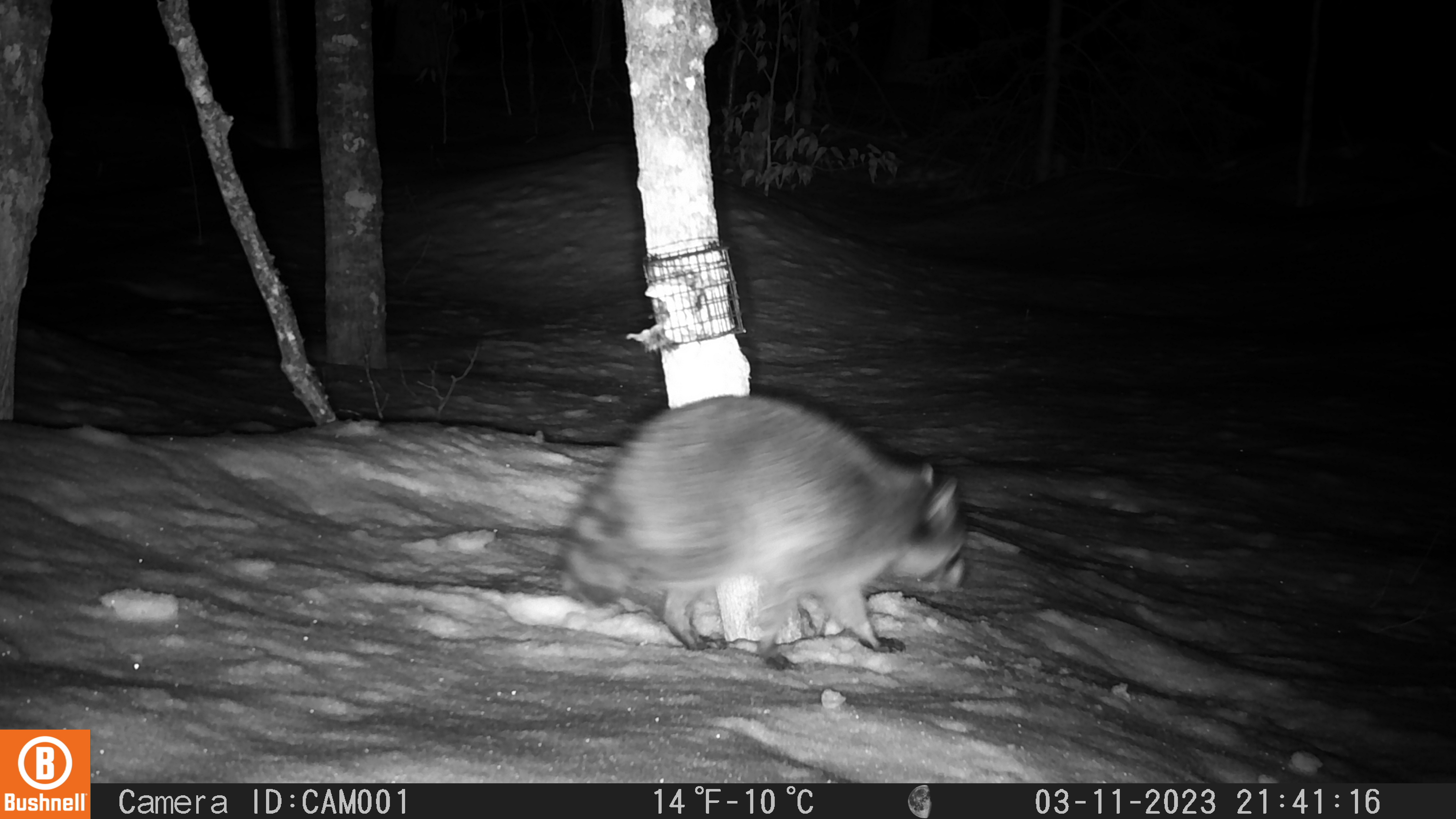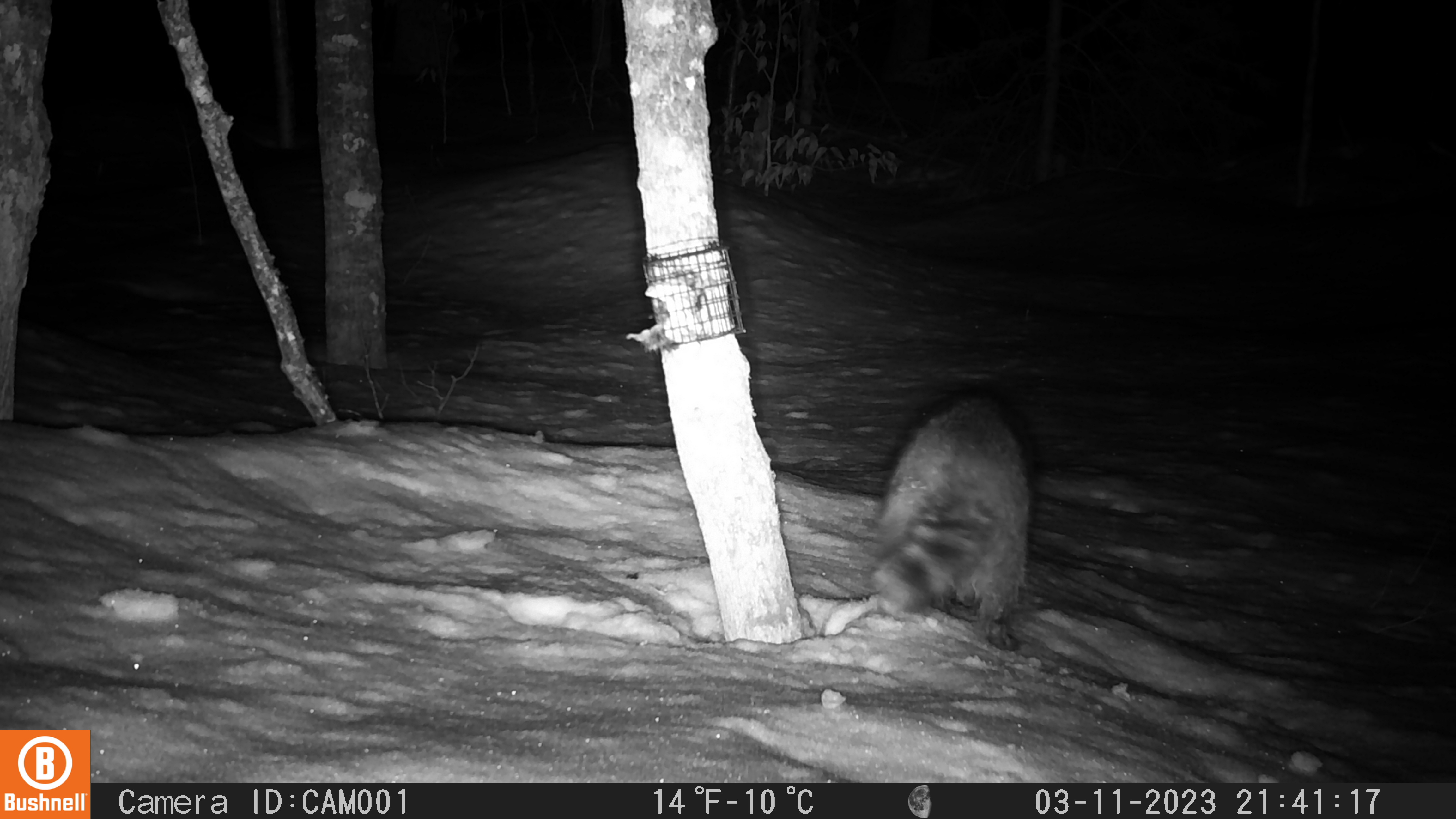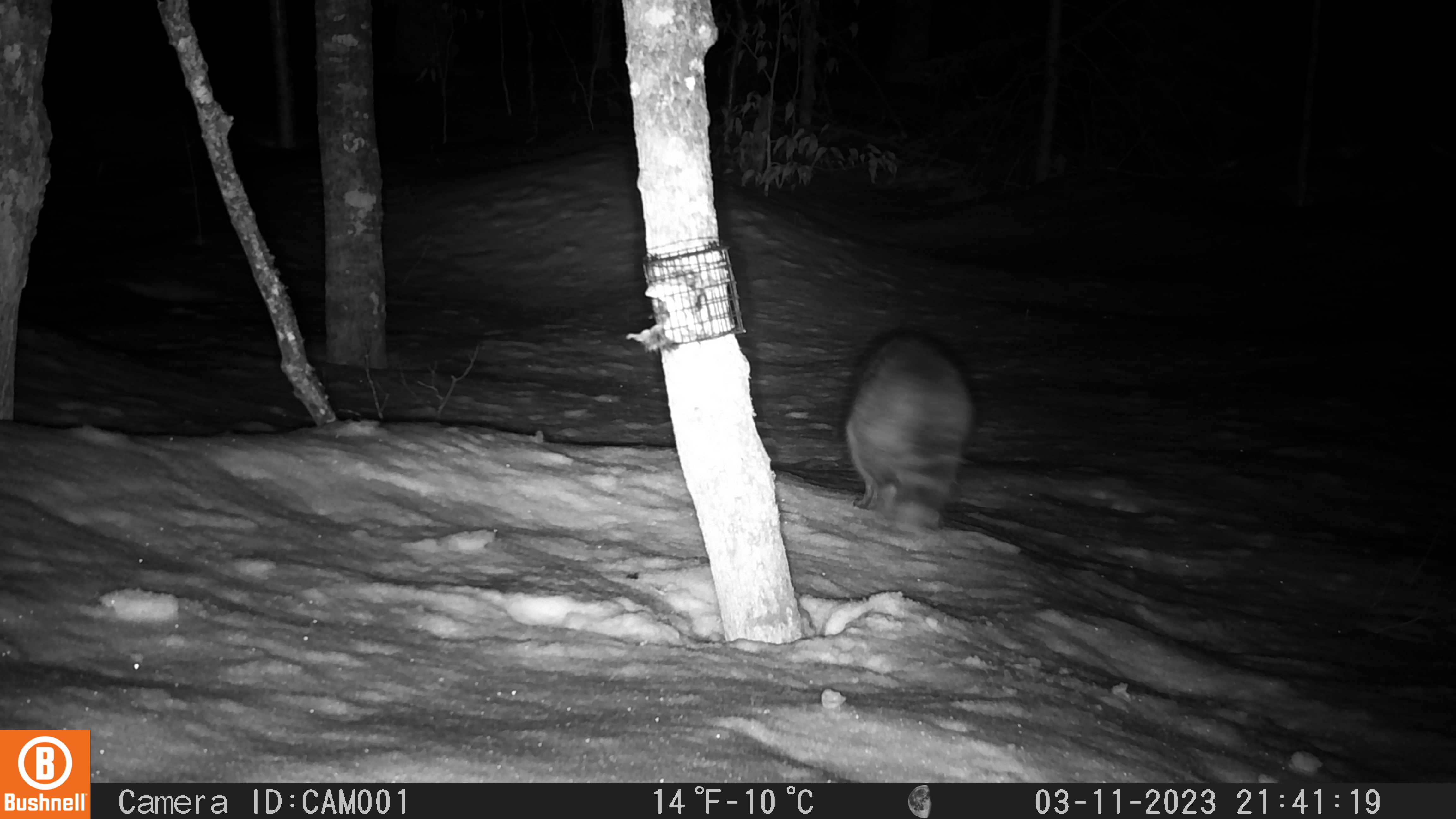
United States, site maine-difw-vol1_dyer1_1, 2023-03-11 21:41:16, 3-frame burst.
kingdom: Animalia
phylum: Chordata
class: Mammalia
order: Carnivora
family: Procyonidae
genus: Procyon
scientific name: Procyon lotor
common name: raccoon